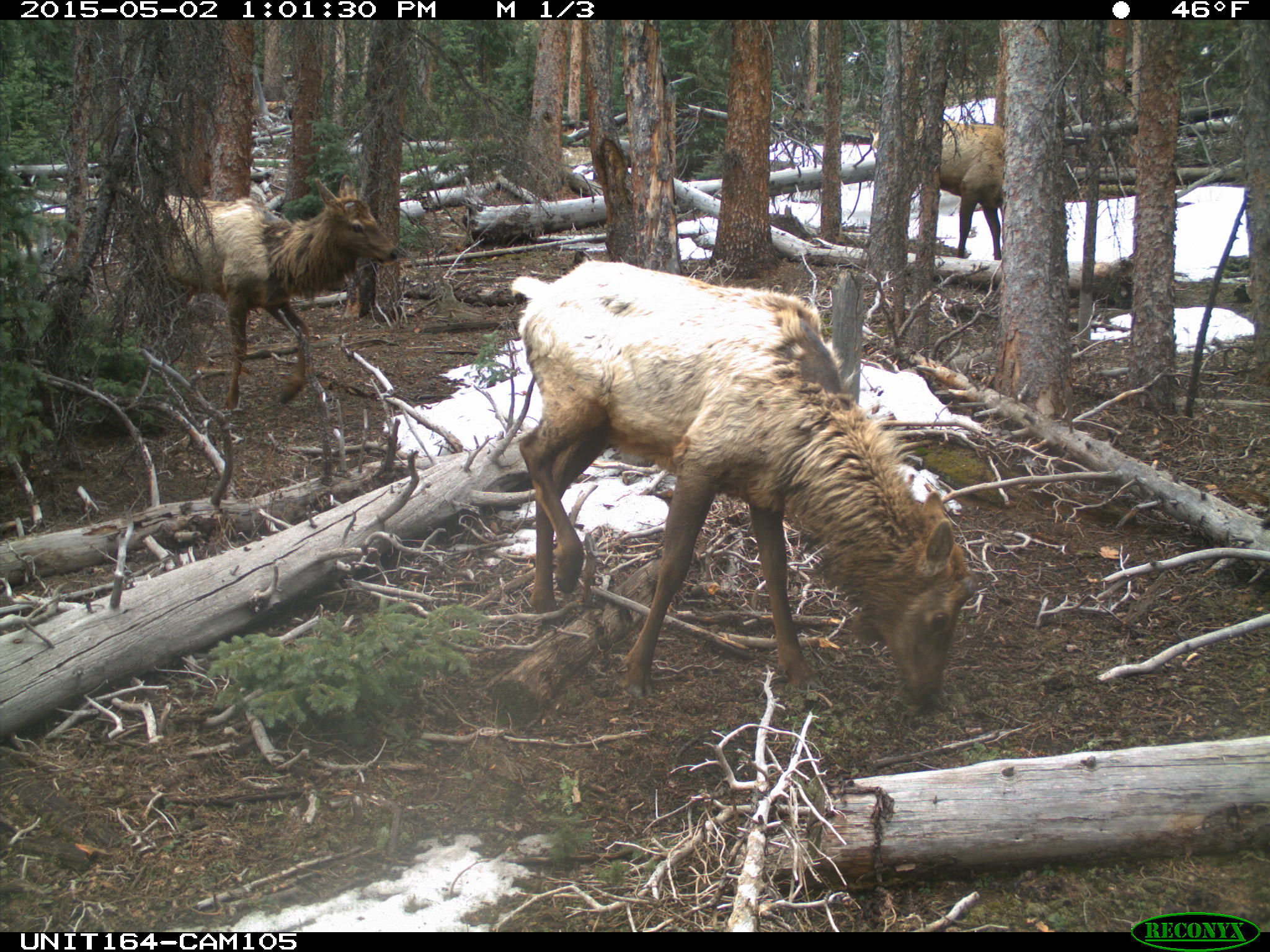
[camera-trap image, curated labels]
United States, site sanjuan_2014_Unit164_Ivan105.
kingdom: Animalia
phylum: Chordata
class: Mammalia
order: Artiodactyla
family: Cervidae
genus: Cervus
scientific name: Cervus elaphus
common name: red deer